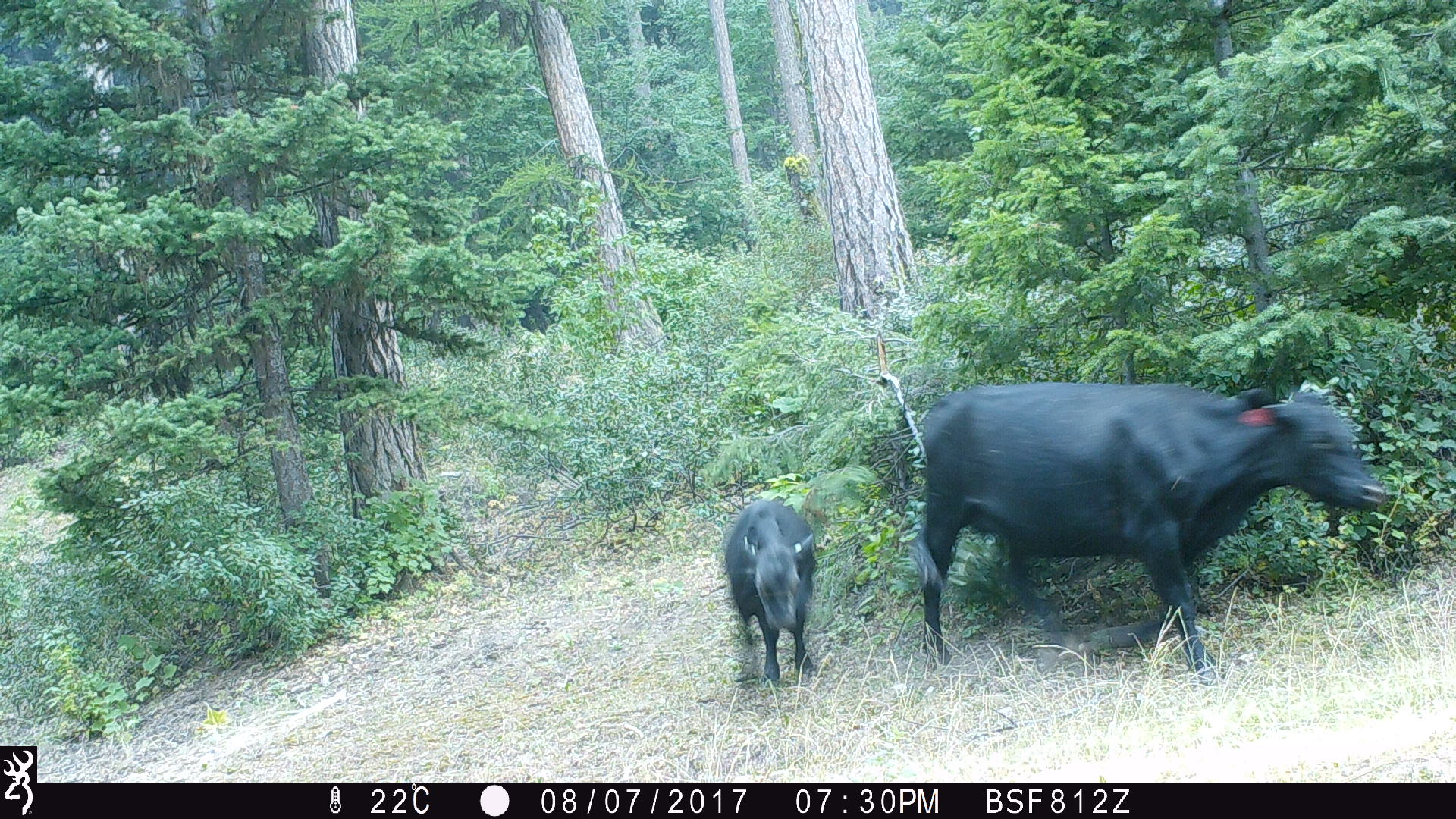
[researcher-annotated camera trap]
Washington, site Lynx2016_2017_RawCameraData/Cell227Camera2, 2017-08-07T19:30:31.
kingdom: Animalia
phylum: Chordata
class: Mammalia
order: Artiodactyla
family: Bovidae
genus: Bos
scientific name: Bos taurus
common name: domestic cattle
Domestic cattle (Bos taurus). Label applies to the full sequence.